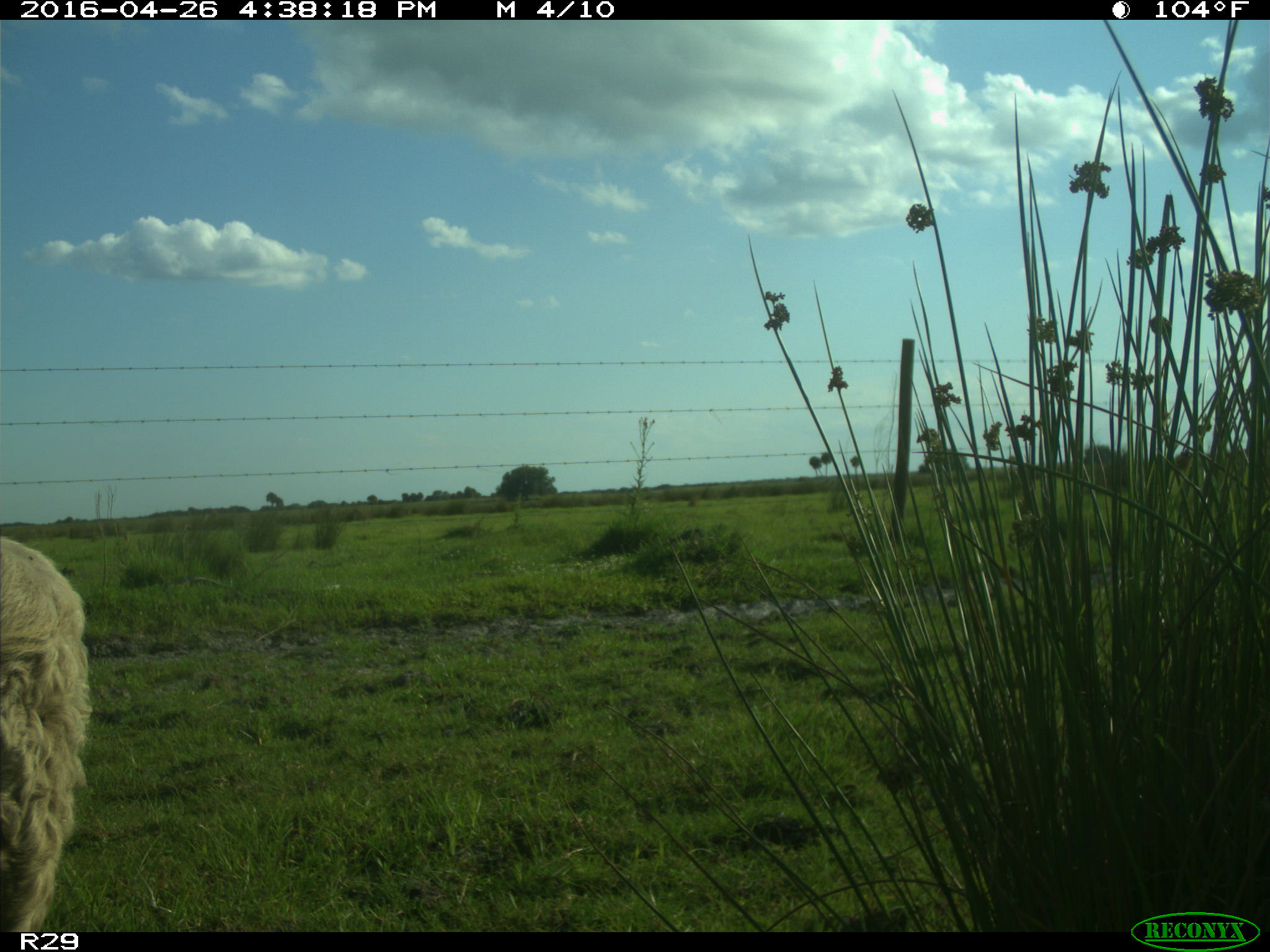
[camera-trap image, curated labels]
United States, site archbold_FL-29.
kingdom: Animalia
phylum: Chordata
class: Mammalia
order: Artiodactyla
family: Bovidae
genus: Bos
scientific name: Bos taurus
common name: domestic cow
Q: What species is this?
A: Bos taurus (domestic cow).